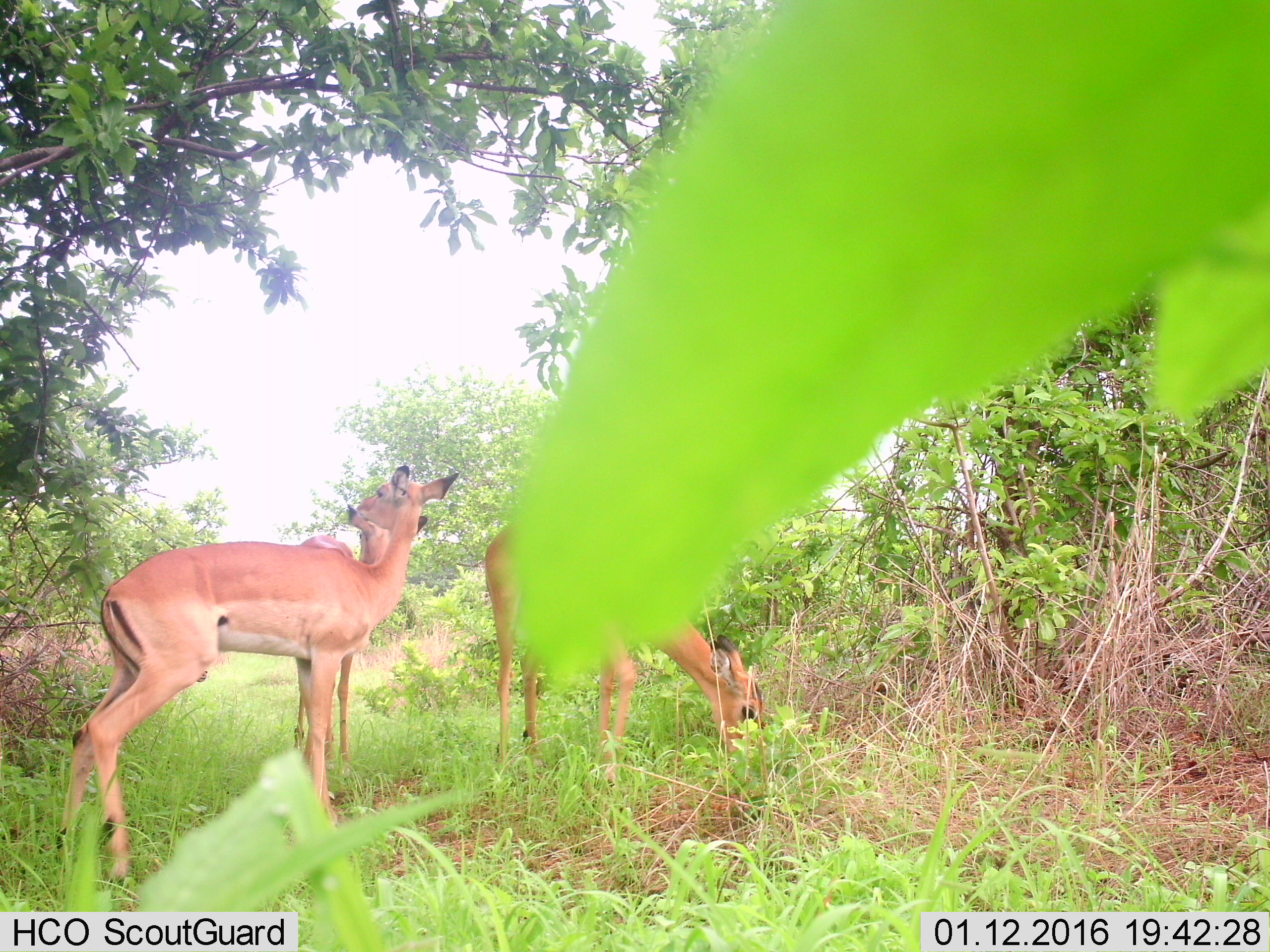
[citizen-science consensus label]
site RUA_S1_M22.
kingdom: Animalia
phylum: Chordata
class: Mammalia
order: Artiodactyla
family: Bovidae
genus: Aepyceros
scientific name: Aepyceros melampus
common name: impala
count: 3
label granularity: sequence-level